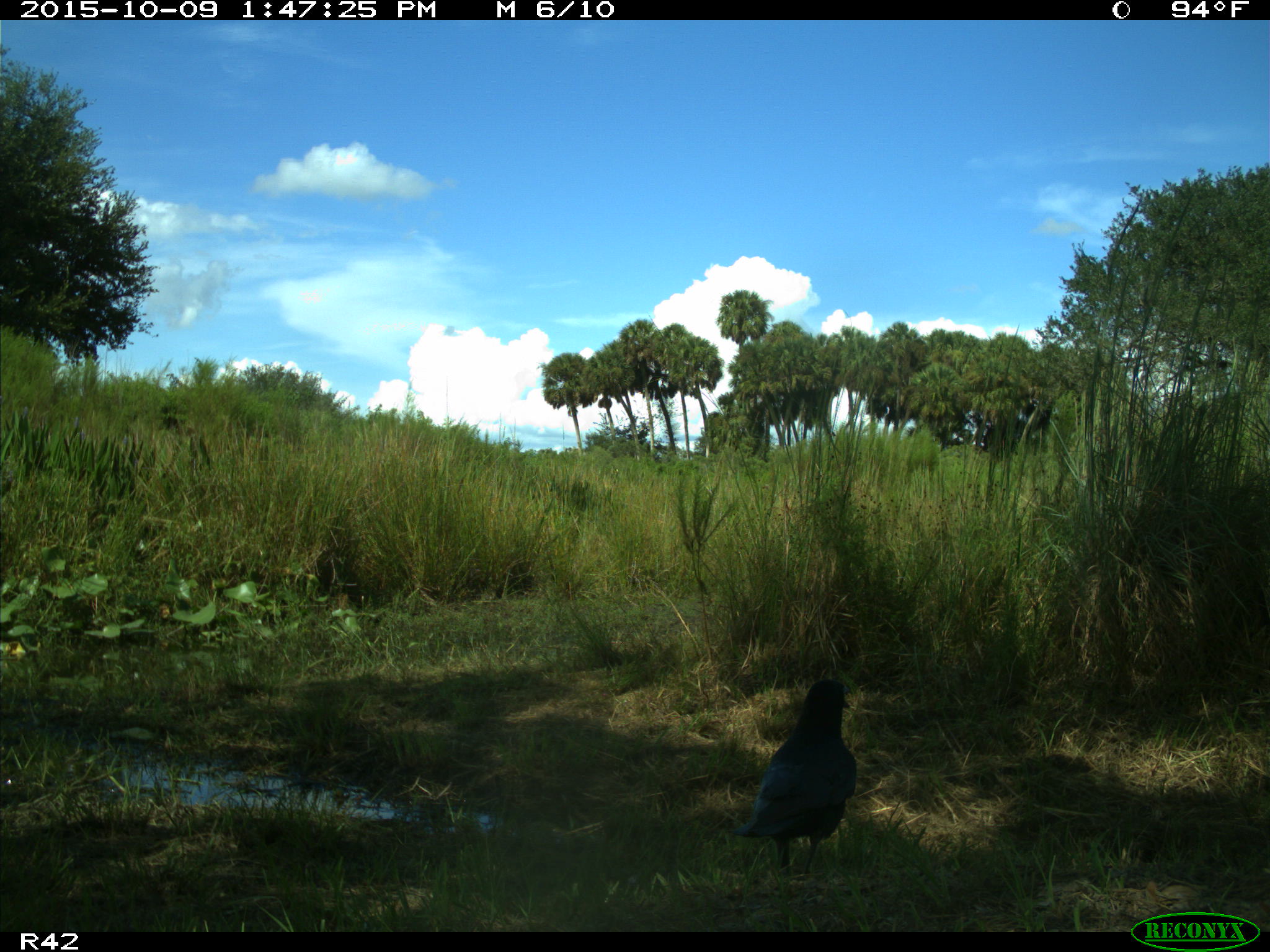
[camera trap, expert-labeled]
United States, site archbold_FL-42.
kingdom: Animalia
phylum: Chordata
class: Aves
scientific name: Aves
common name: birds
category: unidentified bird